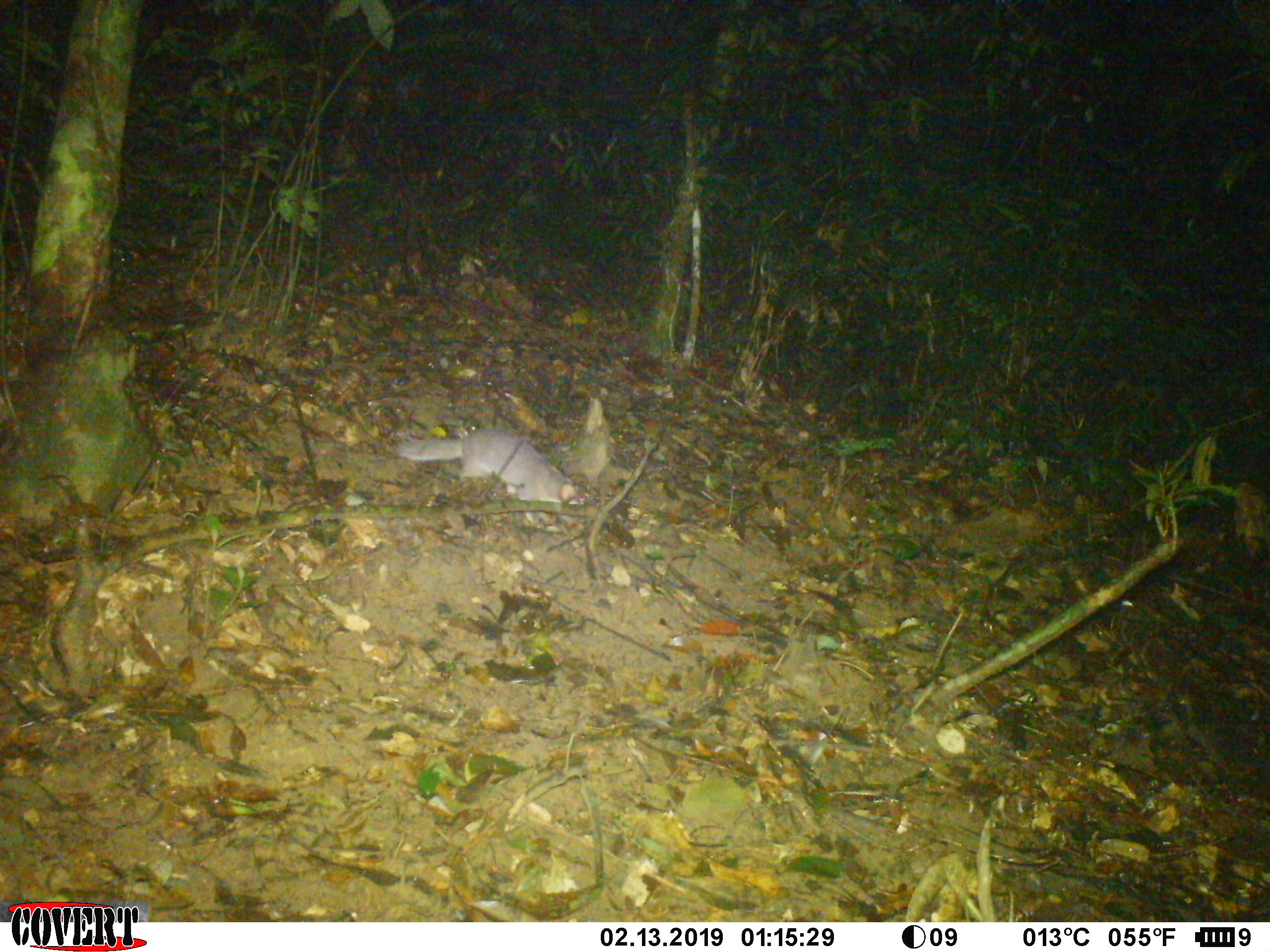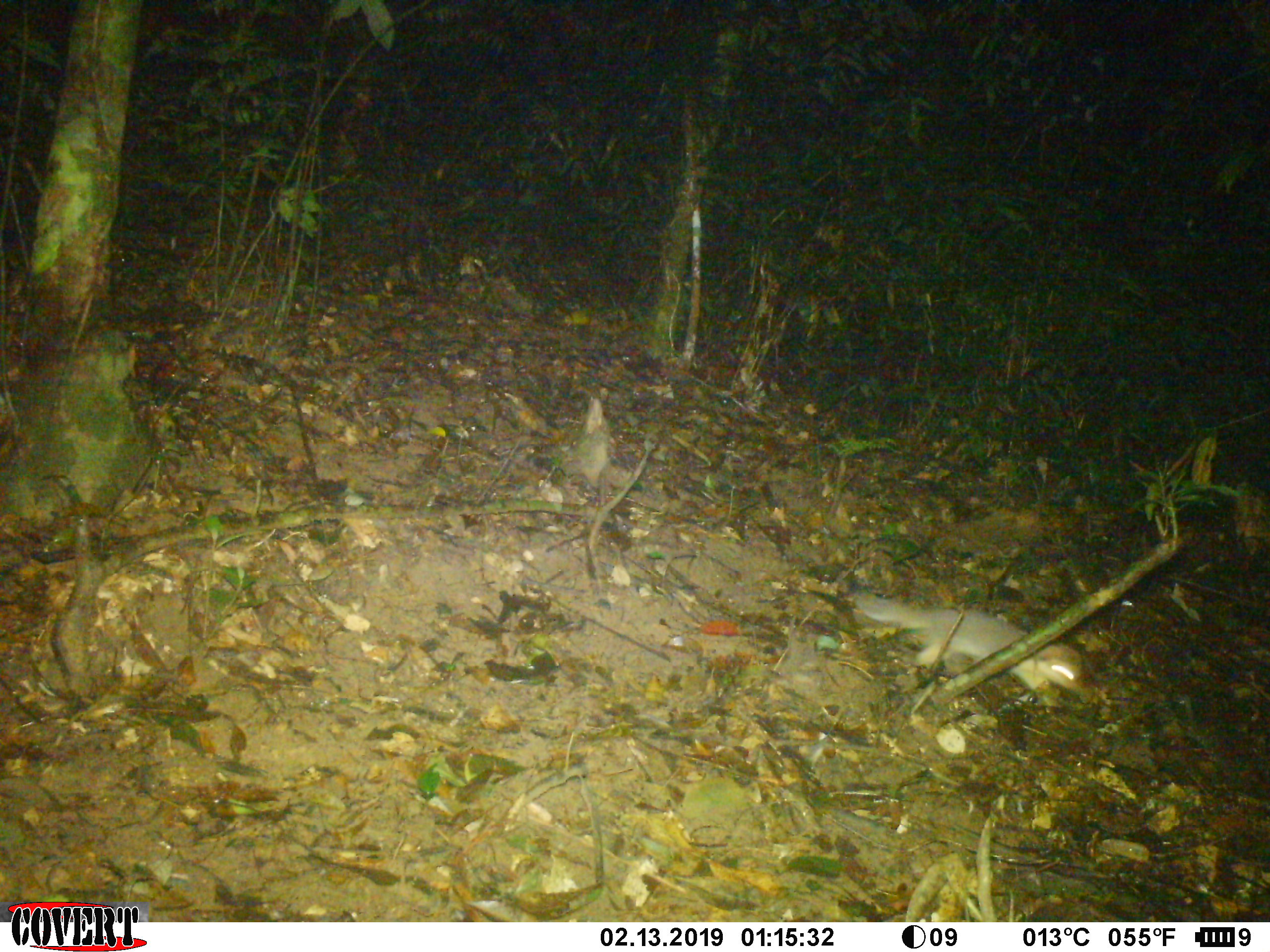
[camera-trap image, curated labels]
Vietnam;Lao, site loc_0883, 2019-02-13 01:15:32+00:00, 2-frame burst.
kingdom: Animalia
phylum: Chordata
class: Mammalia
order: Carnivora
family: Mustelidae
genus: Melogale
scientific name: Melogale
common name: ferret badger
Ferret badger (Melogale). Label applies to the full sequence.